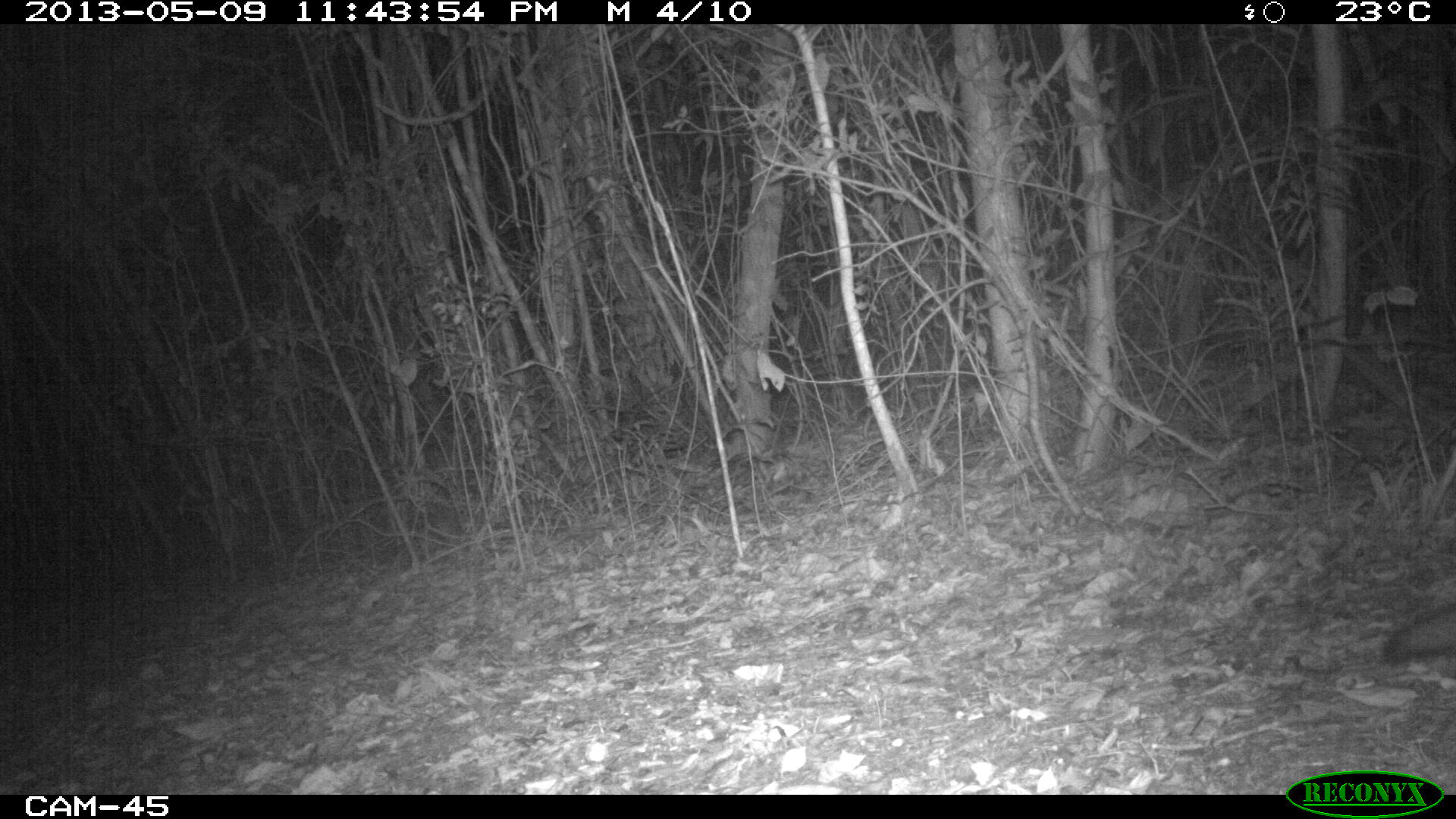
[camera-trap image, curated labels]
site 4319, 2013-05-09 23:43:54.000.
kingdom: Animalia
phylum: Chordata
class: Mammalia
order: Carnivora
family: Canidae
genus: Urocyon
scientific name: Urocyon cinereoargenteus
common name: gray fox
Urocyon cinereoargenteus (gray fox), count 1.